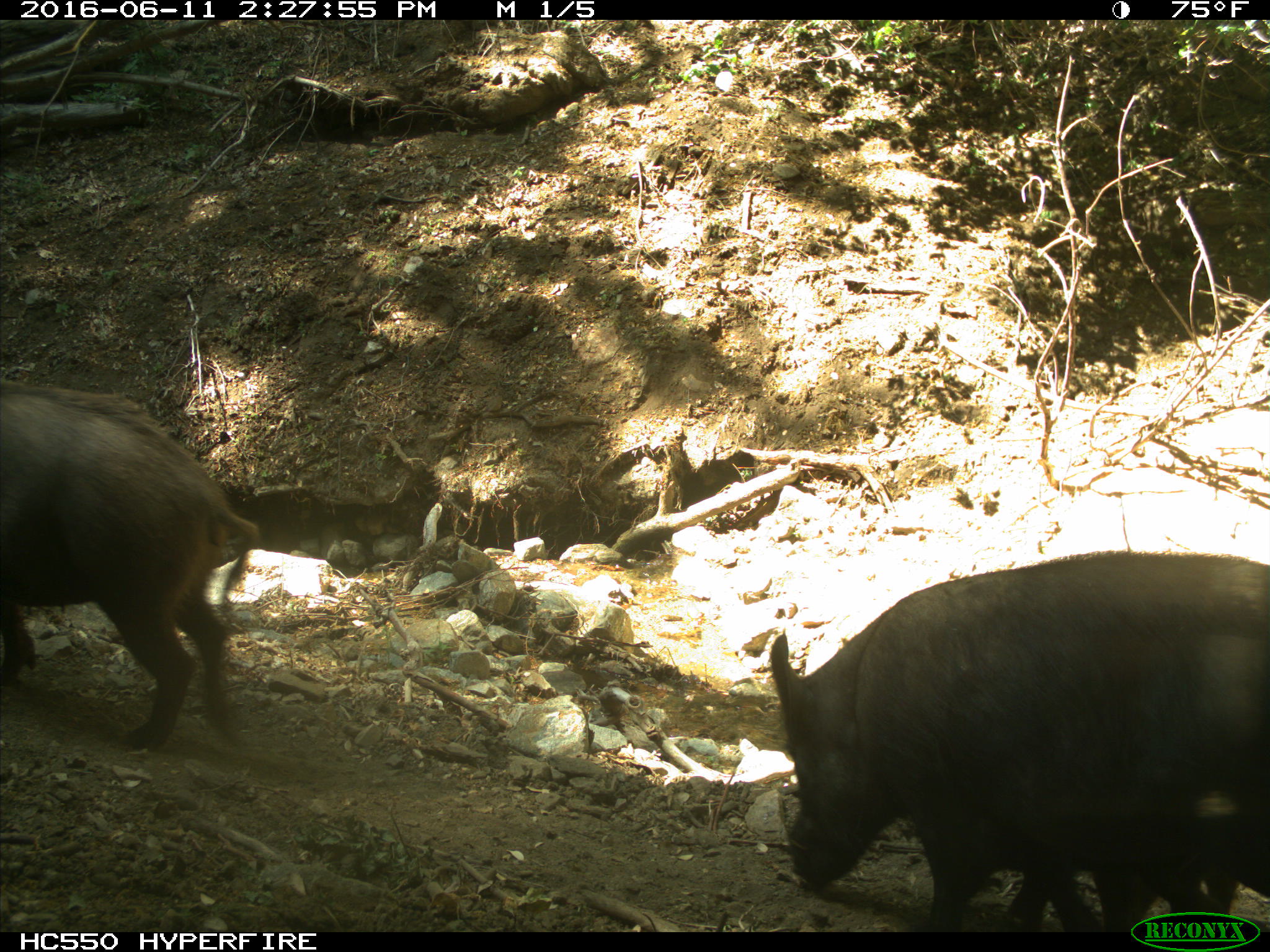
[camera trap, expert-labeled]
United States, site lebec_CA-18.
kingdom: Animalia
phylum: Chordata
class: Mammalia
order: Artiodactyla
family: Suidae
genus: Sus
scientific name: Sus scrofa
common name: wild boar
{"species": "Sus scrofa (wild boar)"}